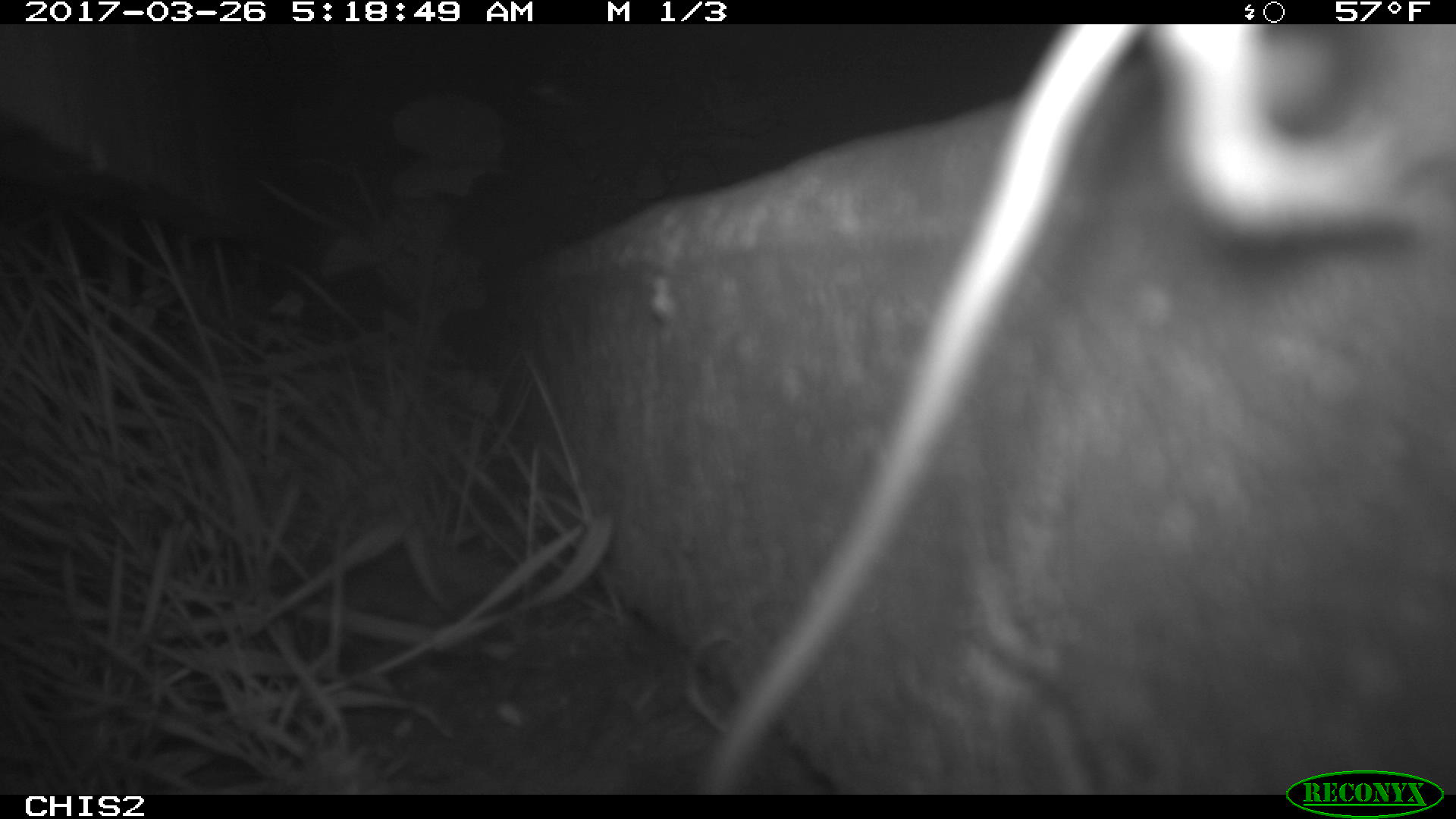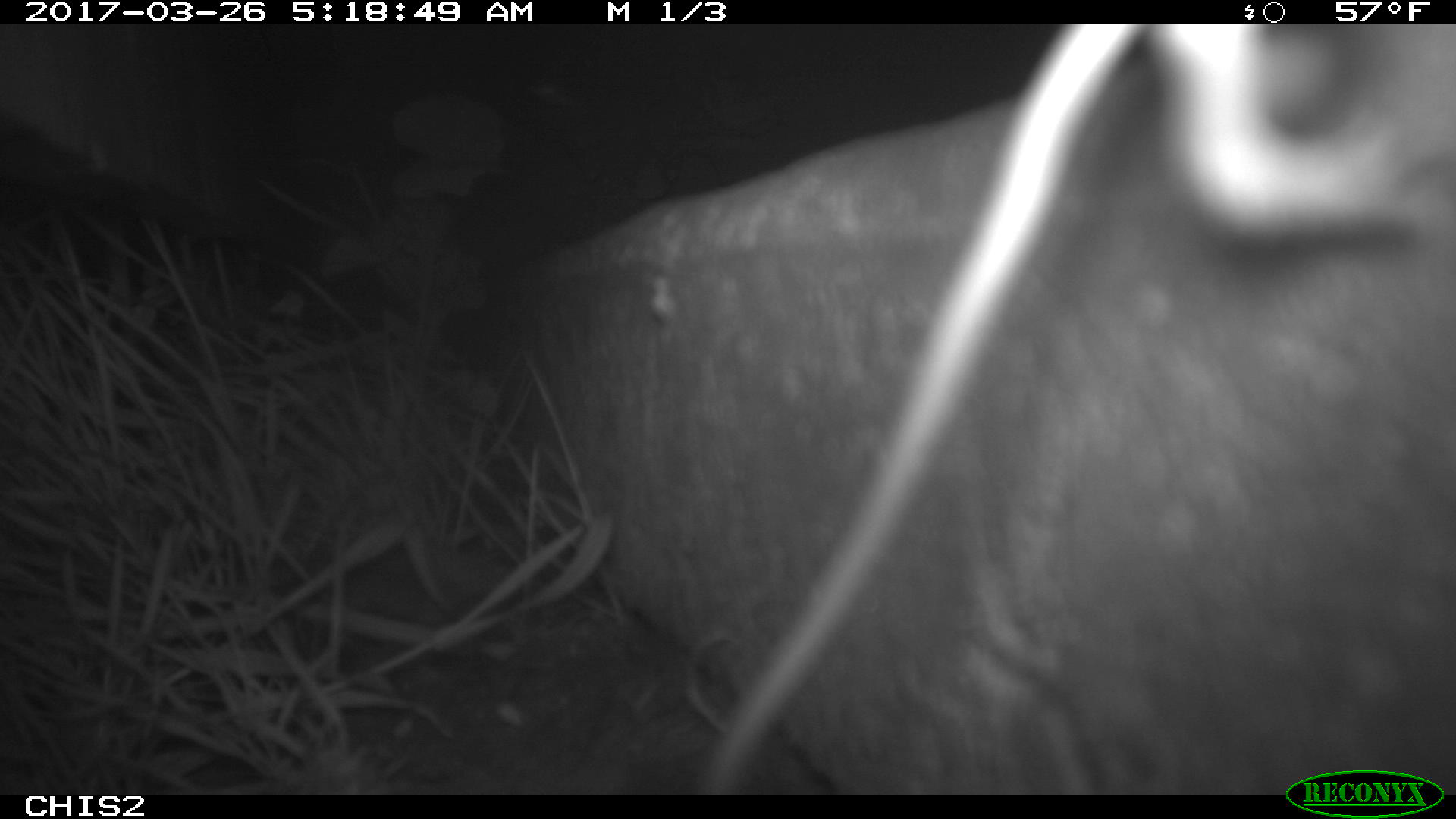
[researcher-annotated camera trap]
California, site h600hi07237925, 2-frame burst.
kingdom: Animalia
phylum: Chordata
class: Mammalia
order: Rodentia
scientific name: Rodentia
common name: rodent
Rodent (Rodentia).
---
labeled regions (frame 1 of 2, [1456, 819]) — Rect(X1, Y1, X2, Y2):
rodent: Rect(694, 24, 1455, 794)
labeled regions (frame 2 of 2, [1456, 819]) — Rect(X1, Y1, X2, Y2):
rodent: Rect(694, 23, 1455, 792)